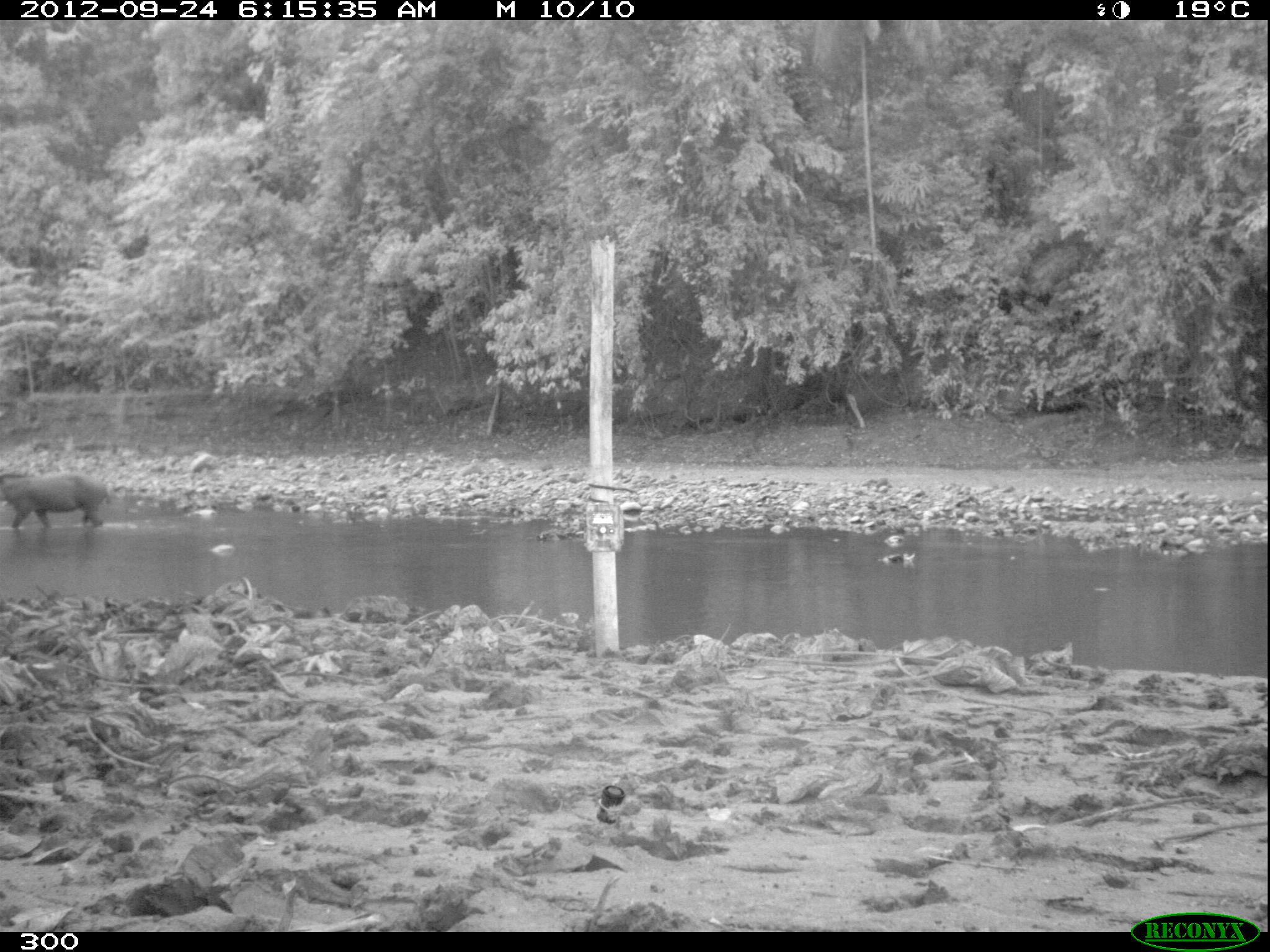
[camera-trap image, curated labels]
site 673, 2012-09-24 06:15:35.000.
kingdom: Animalia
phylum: Chordata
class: Mammalia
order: Perissodactyla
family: Tapiridae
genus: Tapirus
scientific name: Tapirus terrestris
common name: south american tapir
Tapirus terrestris (south american tapir).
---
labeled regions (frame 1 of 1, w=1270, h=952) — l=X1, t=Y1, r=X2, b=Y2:
tapirus terrestris: l=0, t=470, r=112, b=528